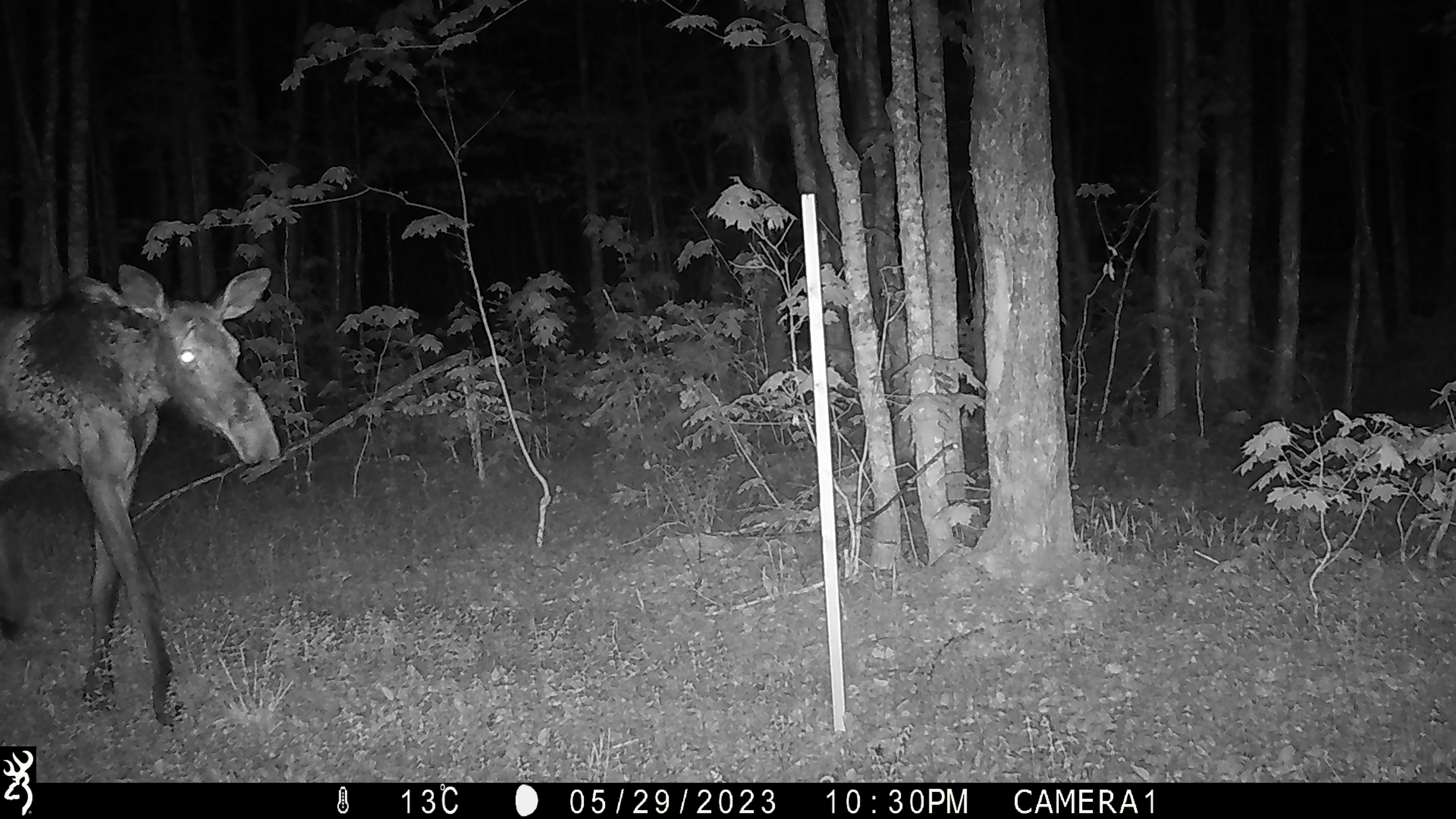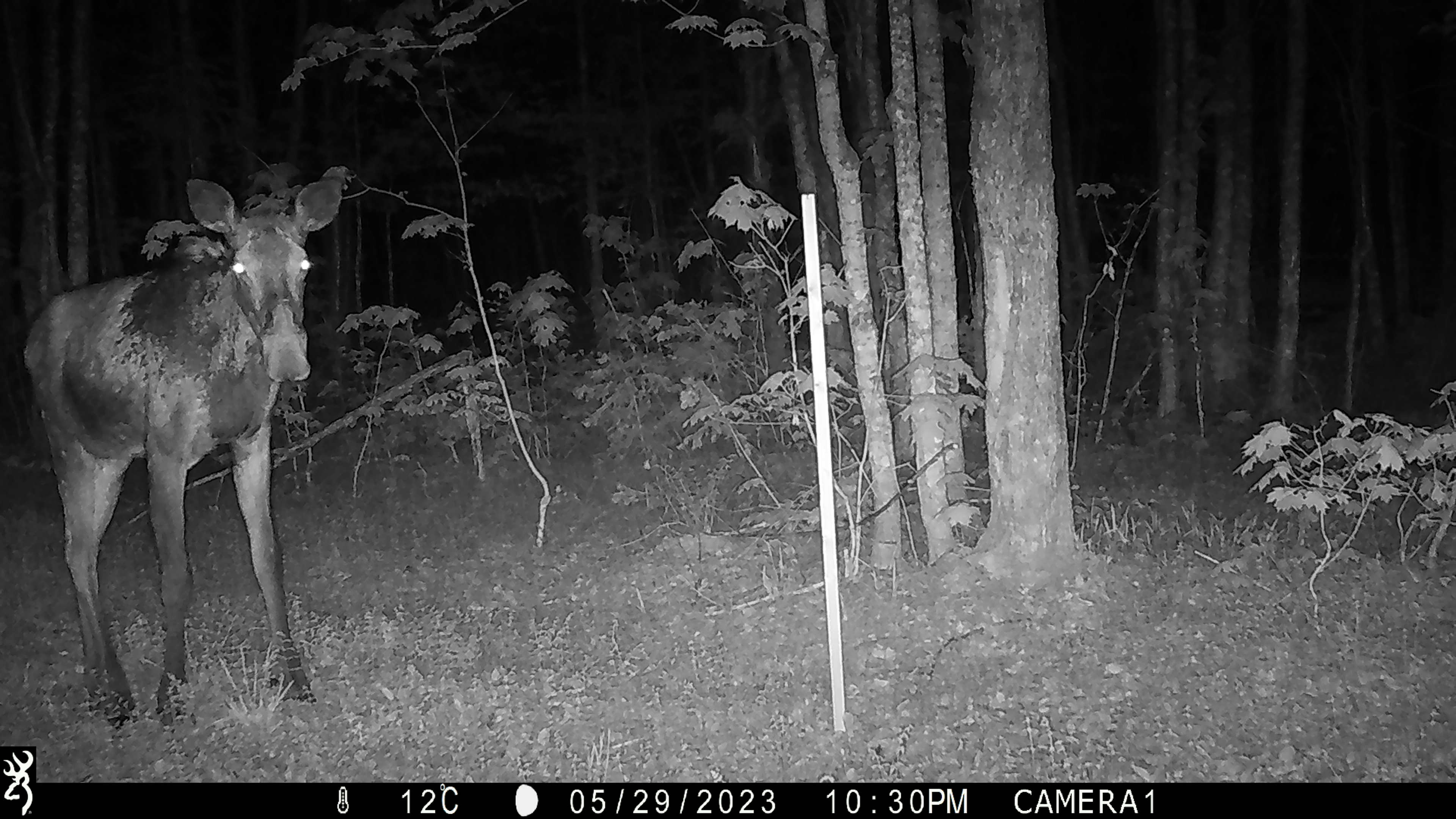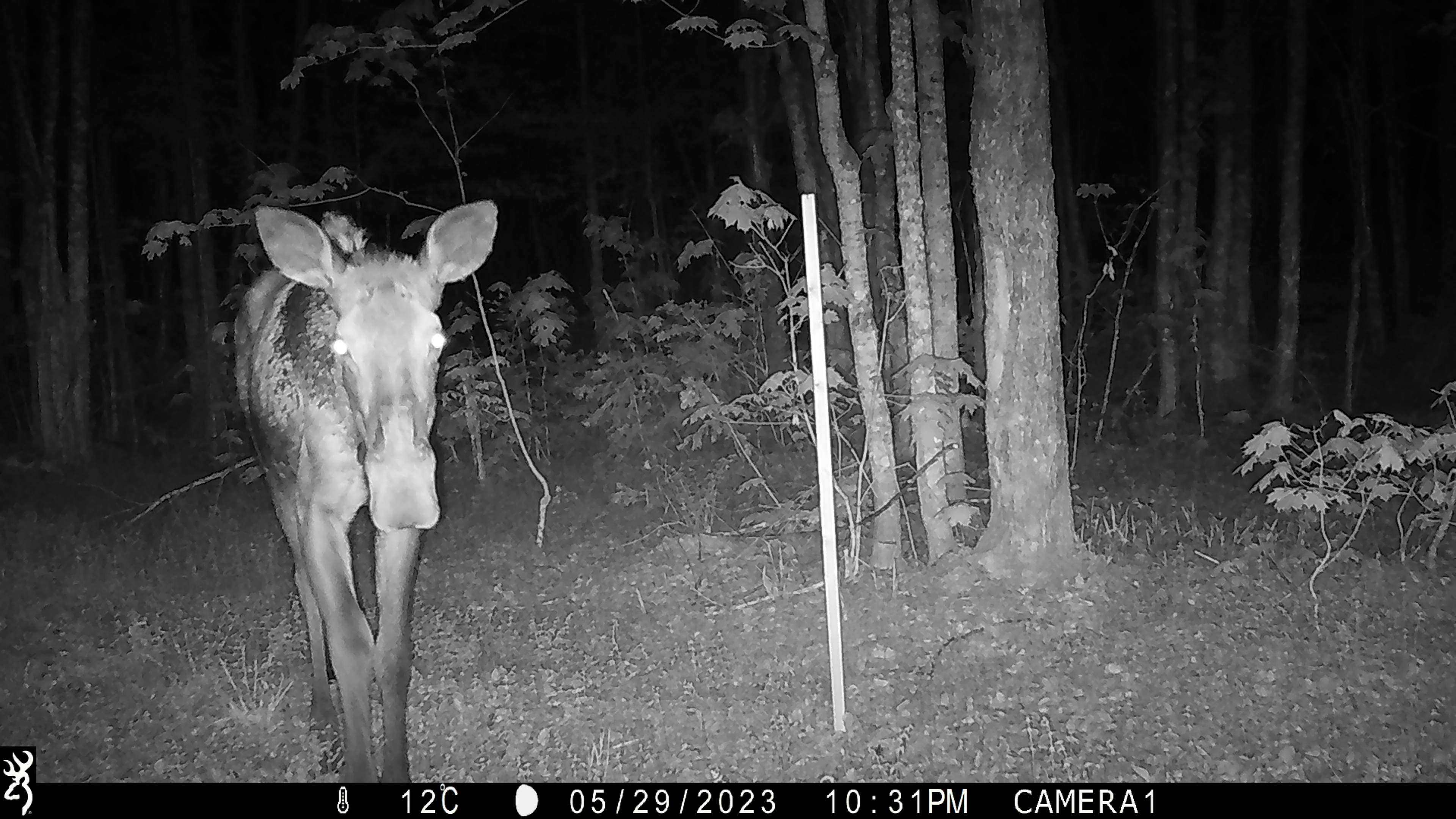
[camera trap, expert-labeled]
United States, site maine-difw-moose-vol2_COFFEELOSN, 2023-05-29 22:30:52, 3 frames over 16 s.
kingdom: Animalia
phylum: Chordata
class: Mammalia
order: Artiodactyla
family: Cervidae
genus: Alces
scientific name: Alces alces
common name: moose